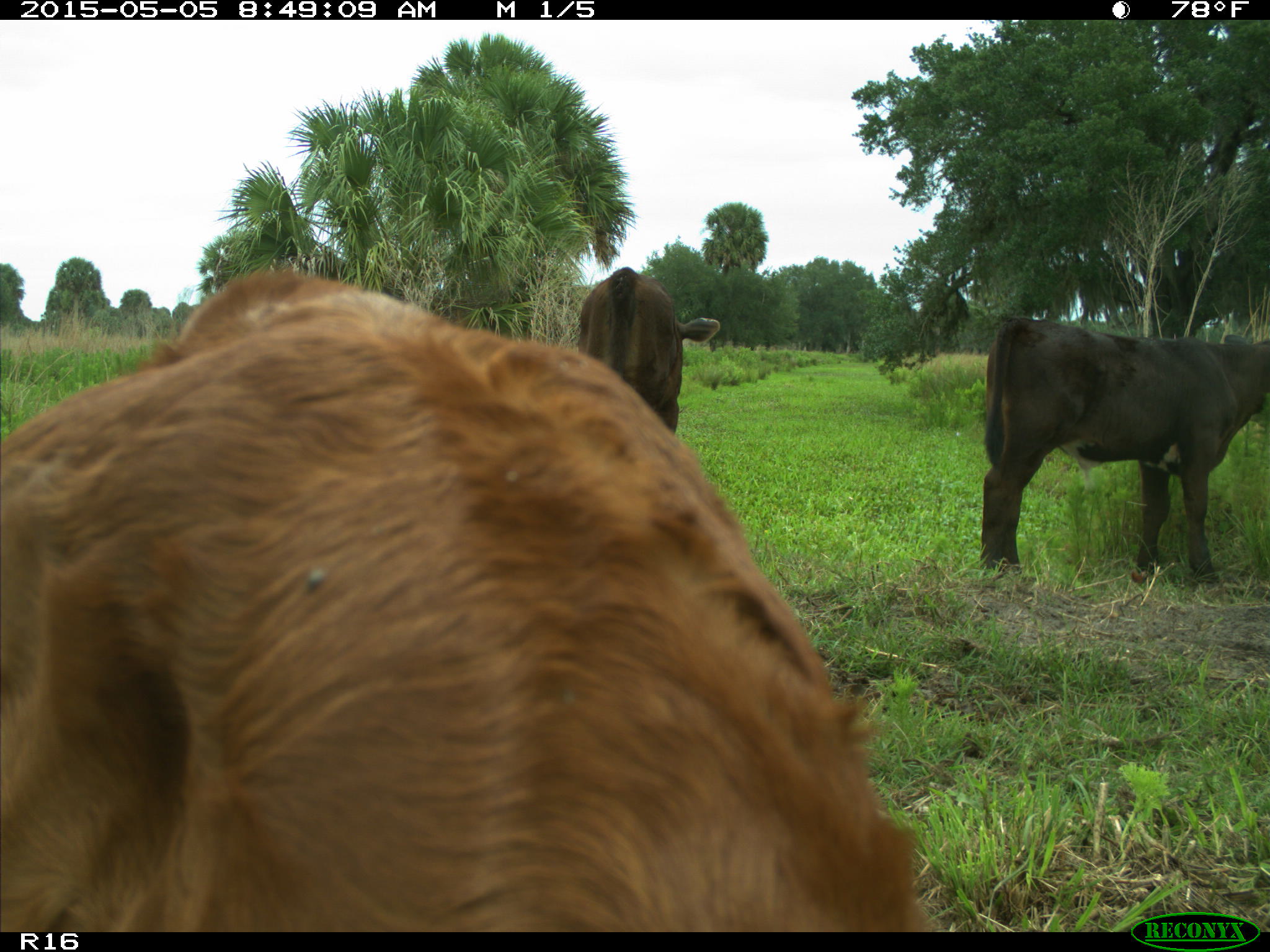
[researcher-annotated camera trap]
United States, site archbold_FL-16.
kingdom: Animalia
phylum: Chordata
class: Mammalia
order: Artiodactyla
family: Bovidae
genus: Bos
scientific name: Bos taurus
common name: domestic cow